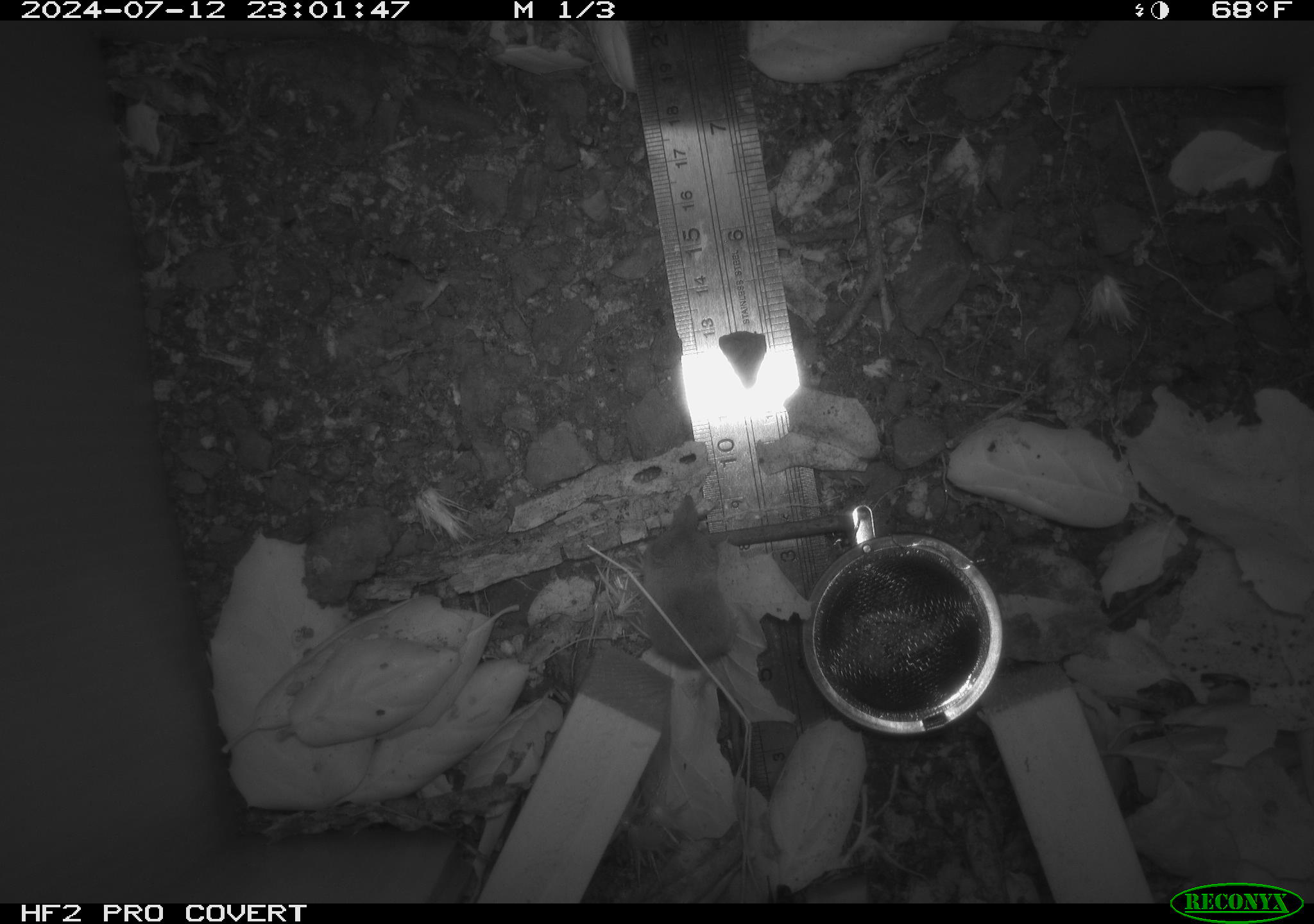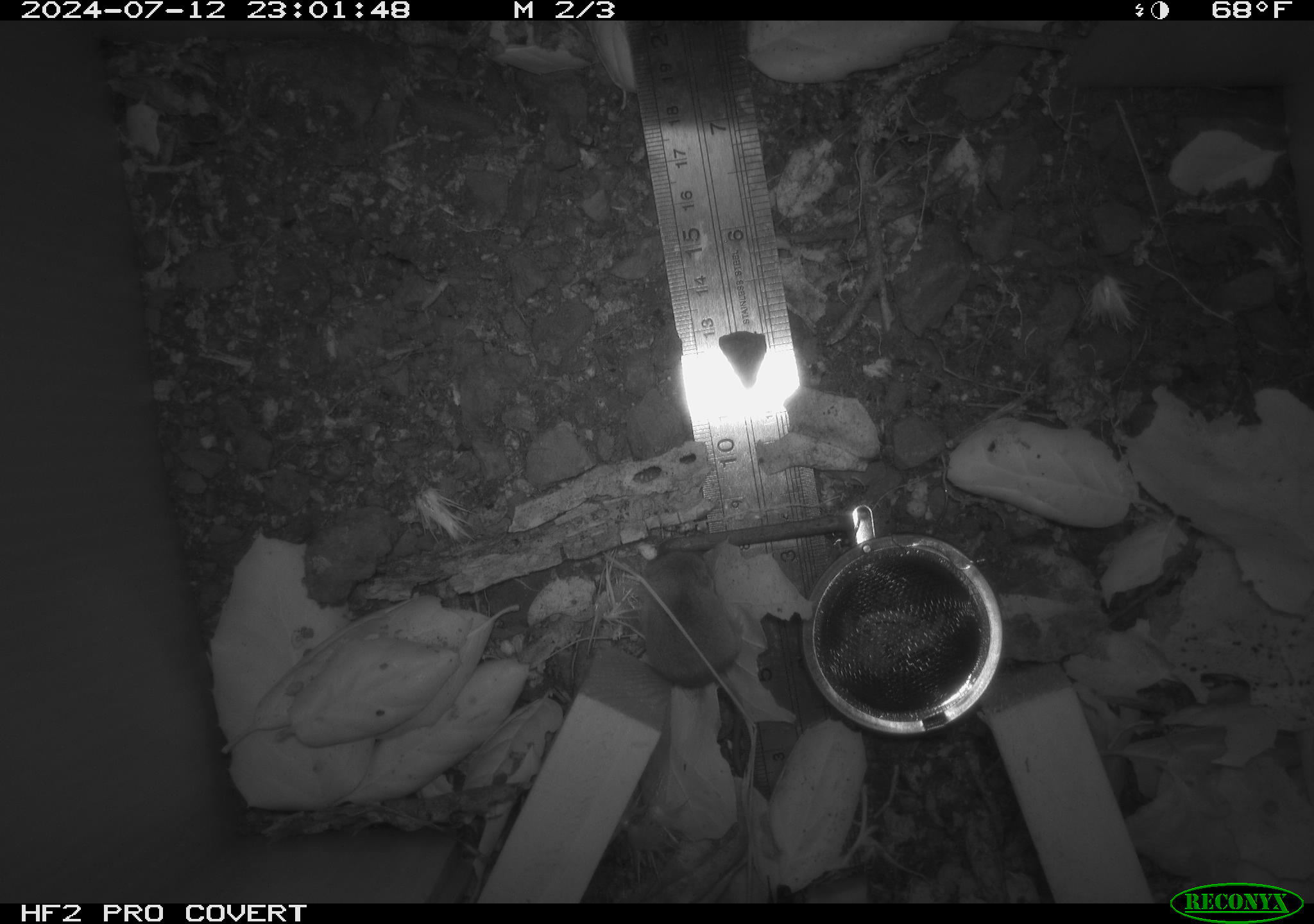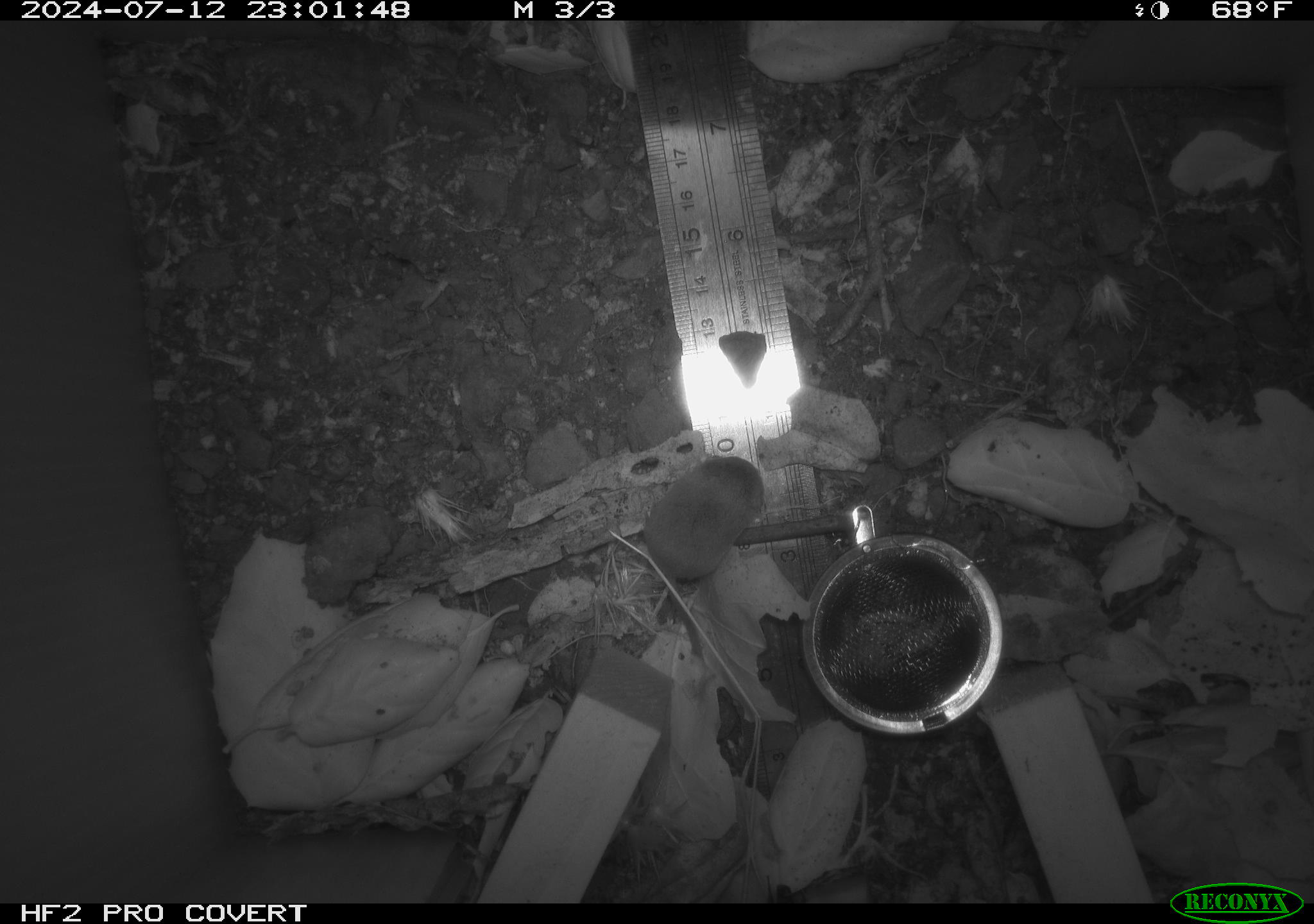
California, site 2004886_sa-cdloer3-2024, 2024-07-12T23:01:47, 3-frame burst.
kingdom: Animalia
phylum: Chordata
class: Mammalia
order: Rodentia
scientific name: Rodentia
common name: rodent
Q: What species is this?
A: Rodent (Rodentia).